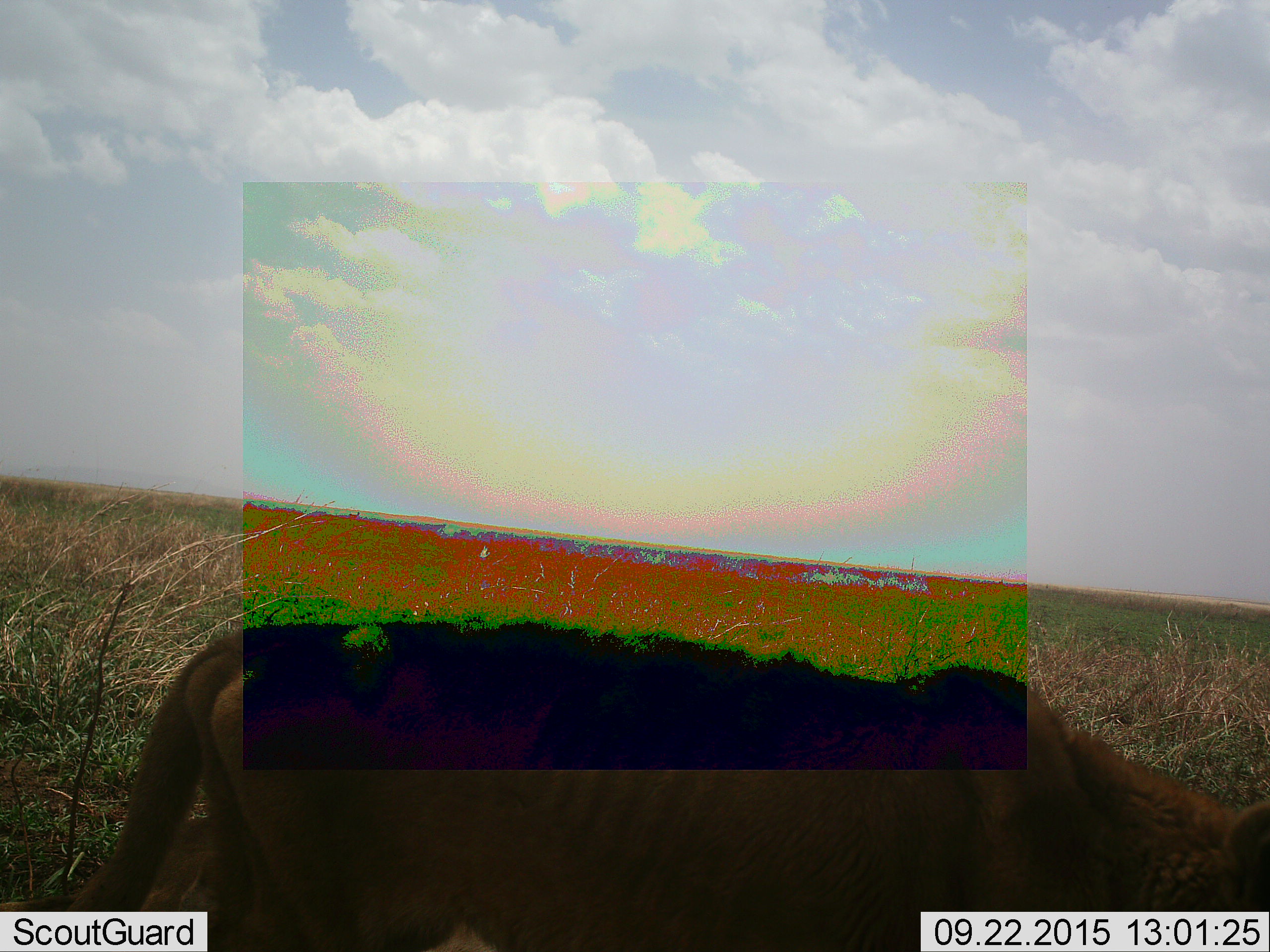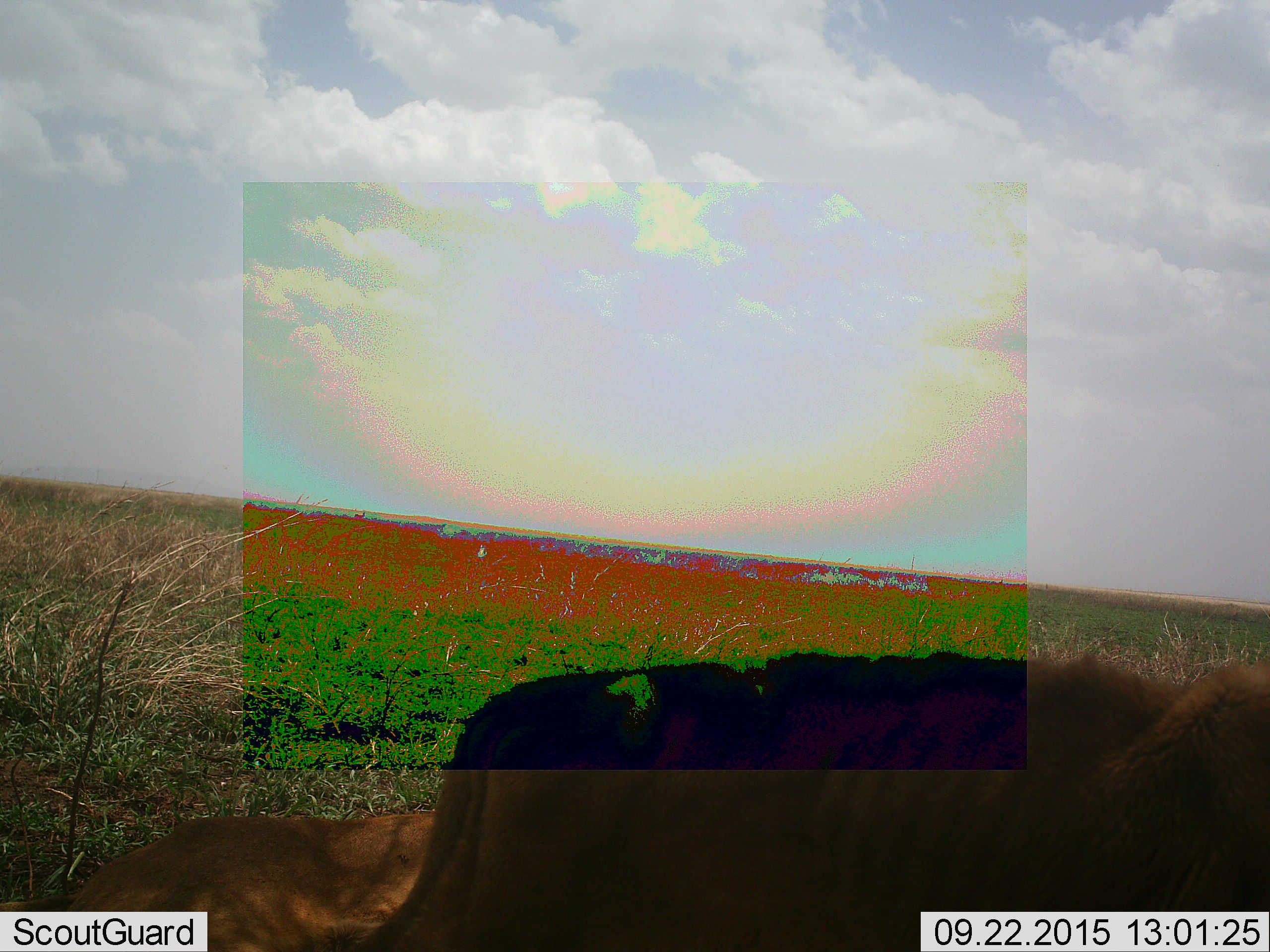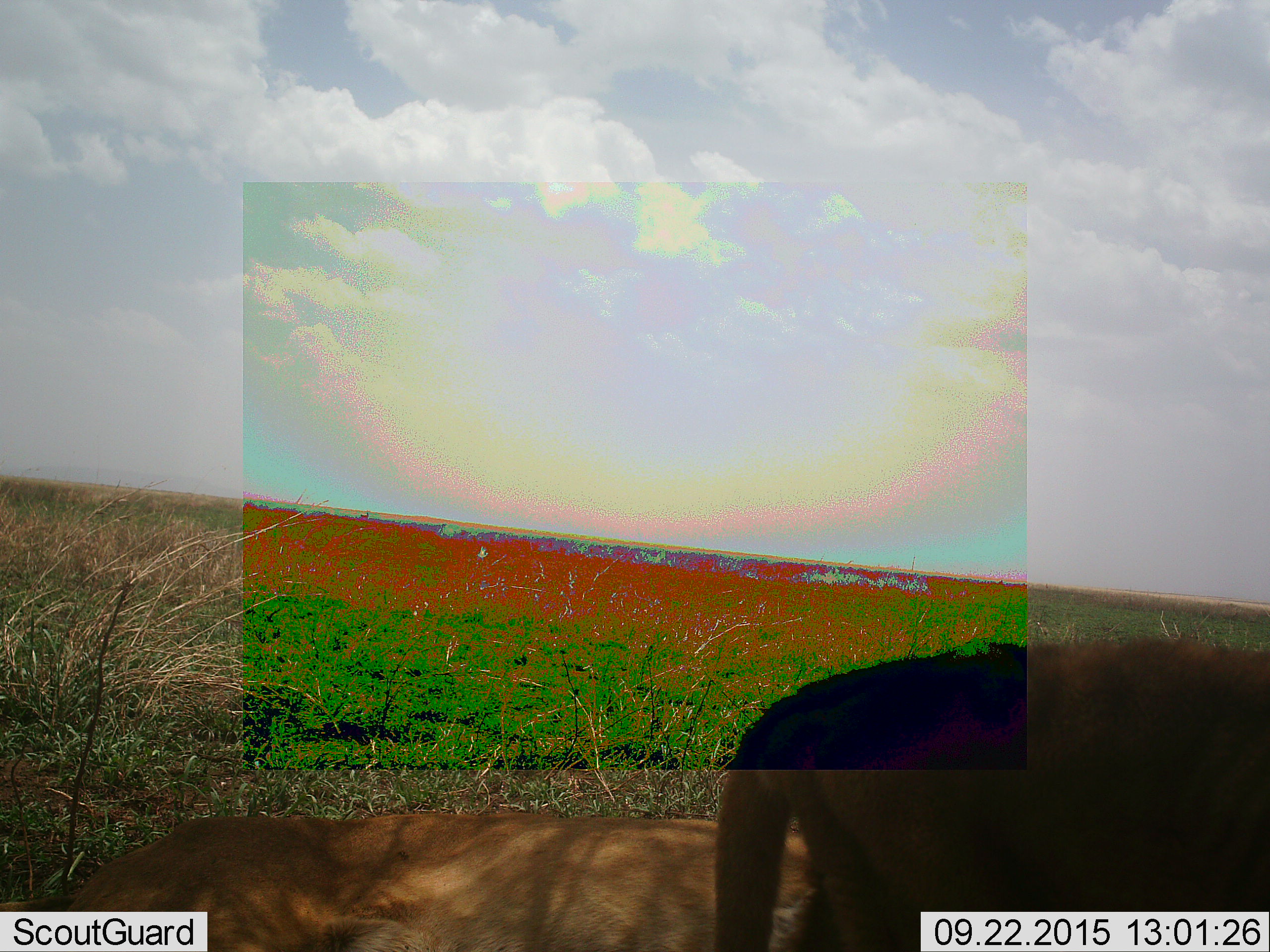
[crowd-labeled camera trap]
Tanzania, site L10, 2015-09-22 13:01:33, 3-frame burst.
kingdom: Animalia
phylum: Chordata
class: Mammalia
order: Carnivora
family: Felidae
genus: Panthera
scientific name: Panthera leo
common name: lion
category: lionfemale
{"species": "lionfemale (lion) (Panthera leo)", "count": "2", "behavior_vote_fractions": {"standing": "17%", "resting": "83%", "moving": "33%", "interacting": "0%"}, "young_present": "50%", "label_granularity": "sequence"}